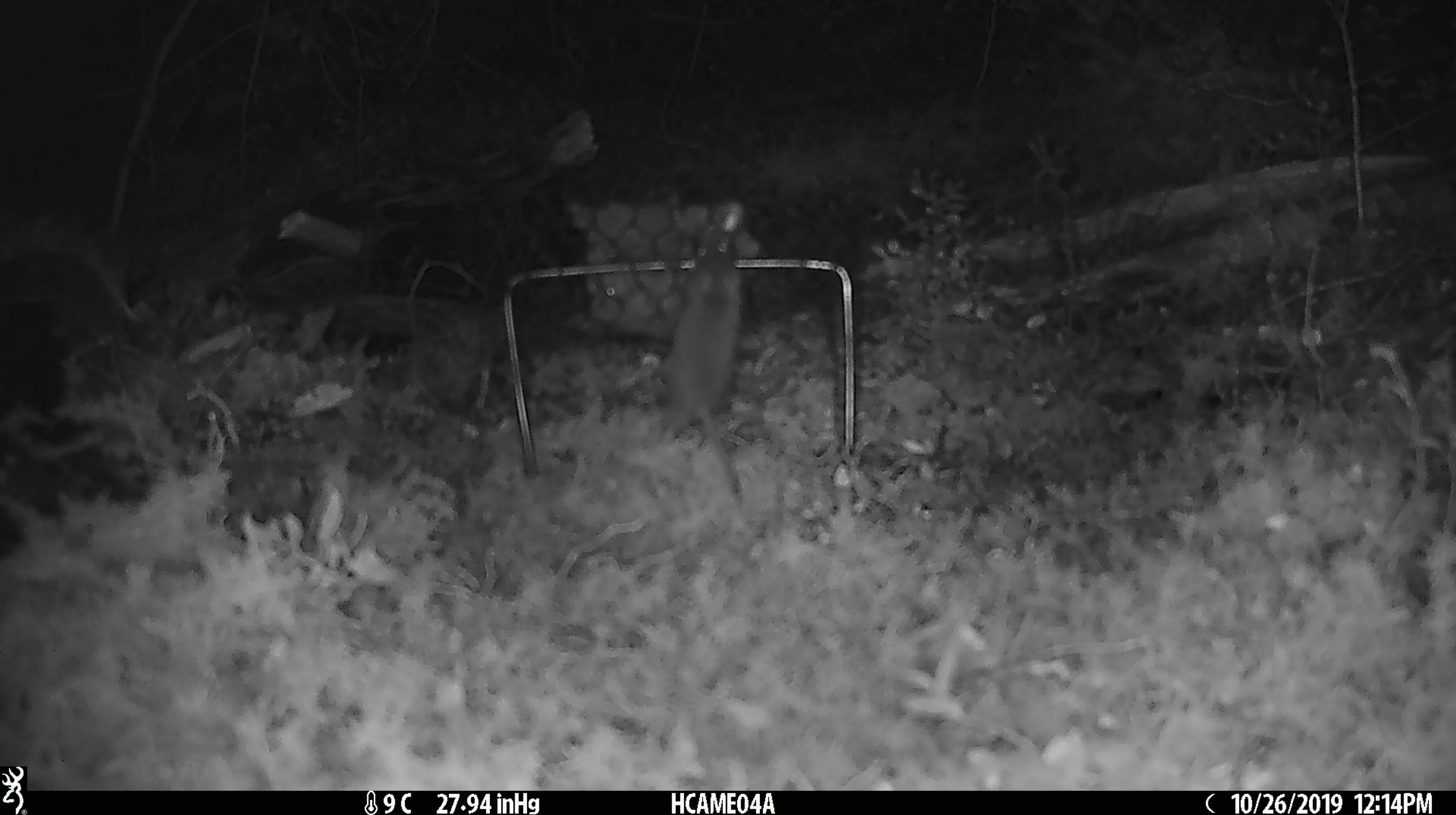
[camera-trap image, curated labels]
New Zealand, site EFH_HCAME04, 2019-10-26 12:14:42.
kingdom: Animalia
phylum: Chordata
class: Mammalia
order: Rodentia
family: Muridae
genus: Mus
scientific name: Mus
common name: mouse